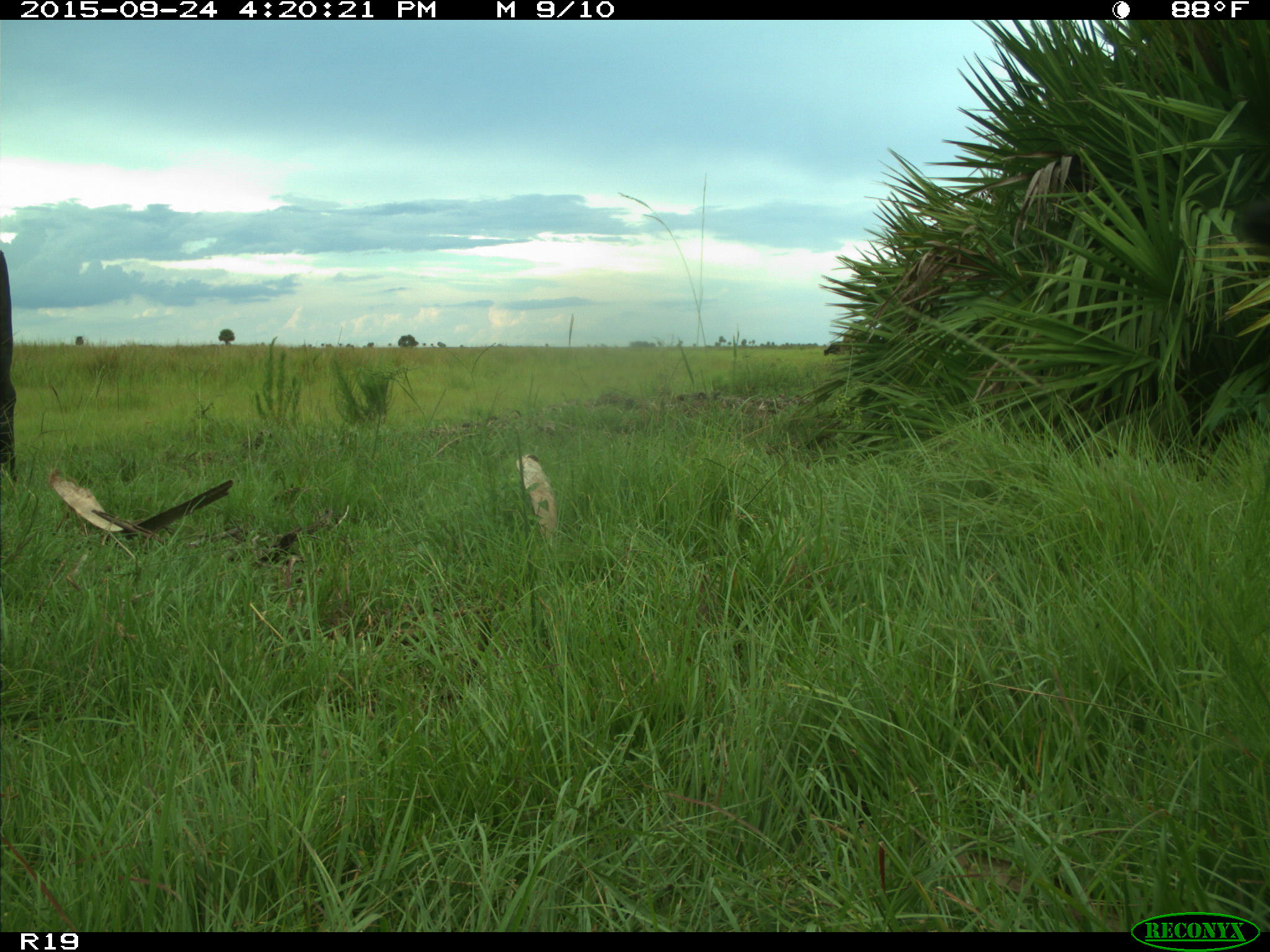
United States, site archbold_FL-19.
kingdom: Animalia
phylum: Chordata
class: Mammalia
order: Artiodactyla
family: Bovidae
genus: Bos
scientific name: Bos taurus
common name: domestic cow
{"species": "Bos taurus (domestic cow)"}